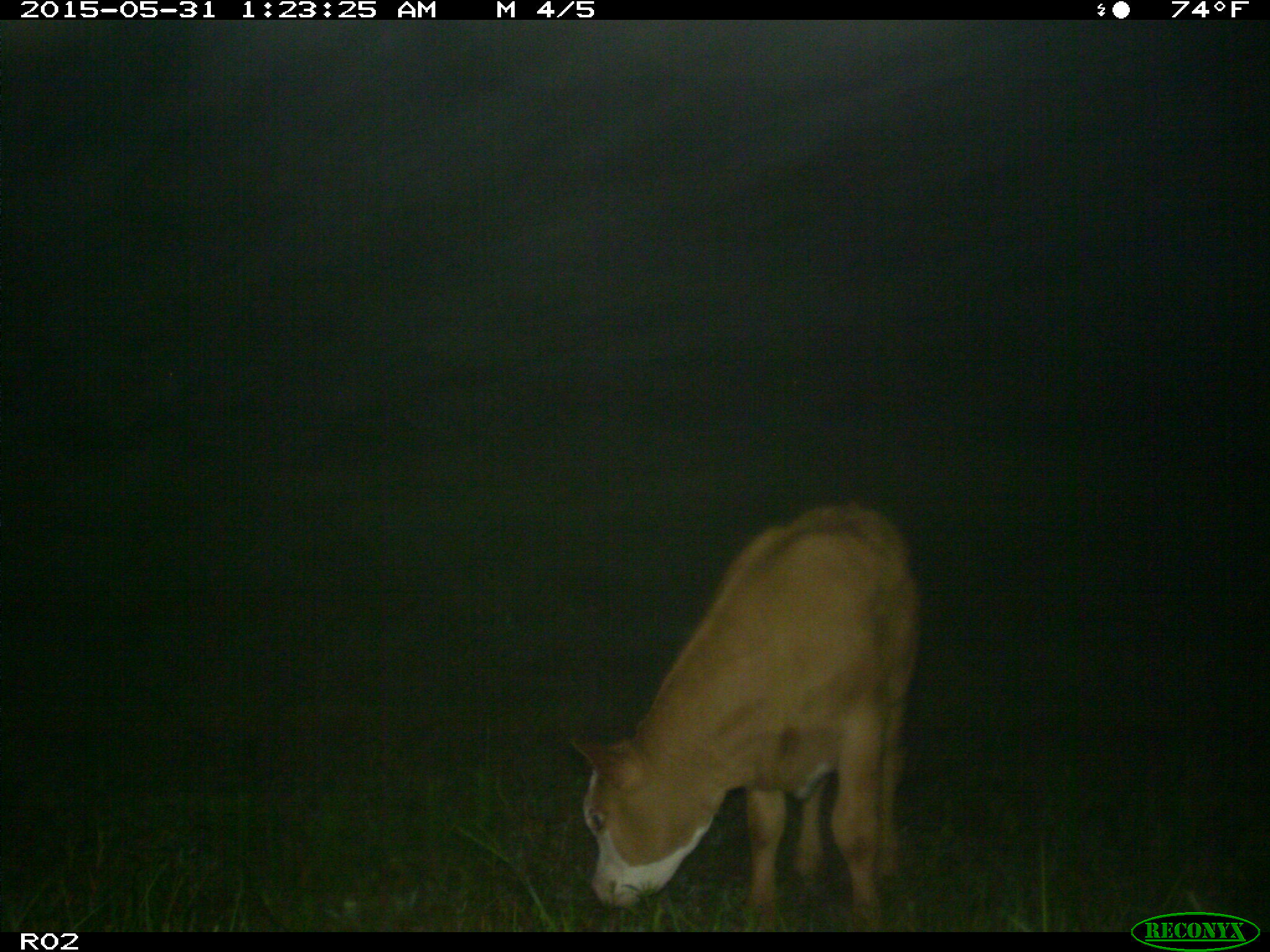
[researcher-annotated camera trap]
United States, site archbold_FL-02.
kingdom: Animalia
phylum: Chordata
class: Mammalia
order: Artiodactyla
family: Bovidae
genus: Bos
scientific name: Bos taurus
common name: domestic cow